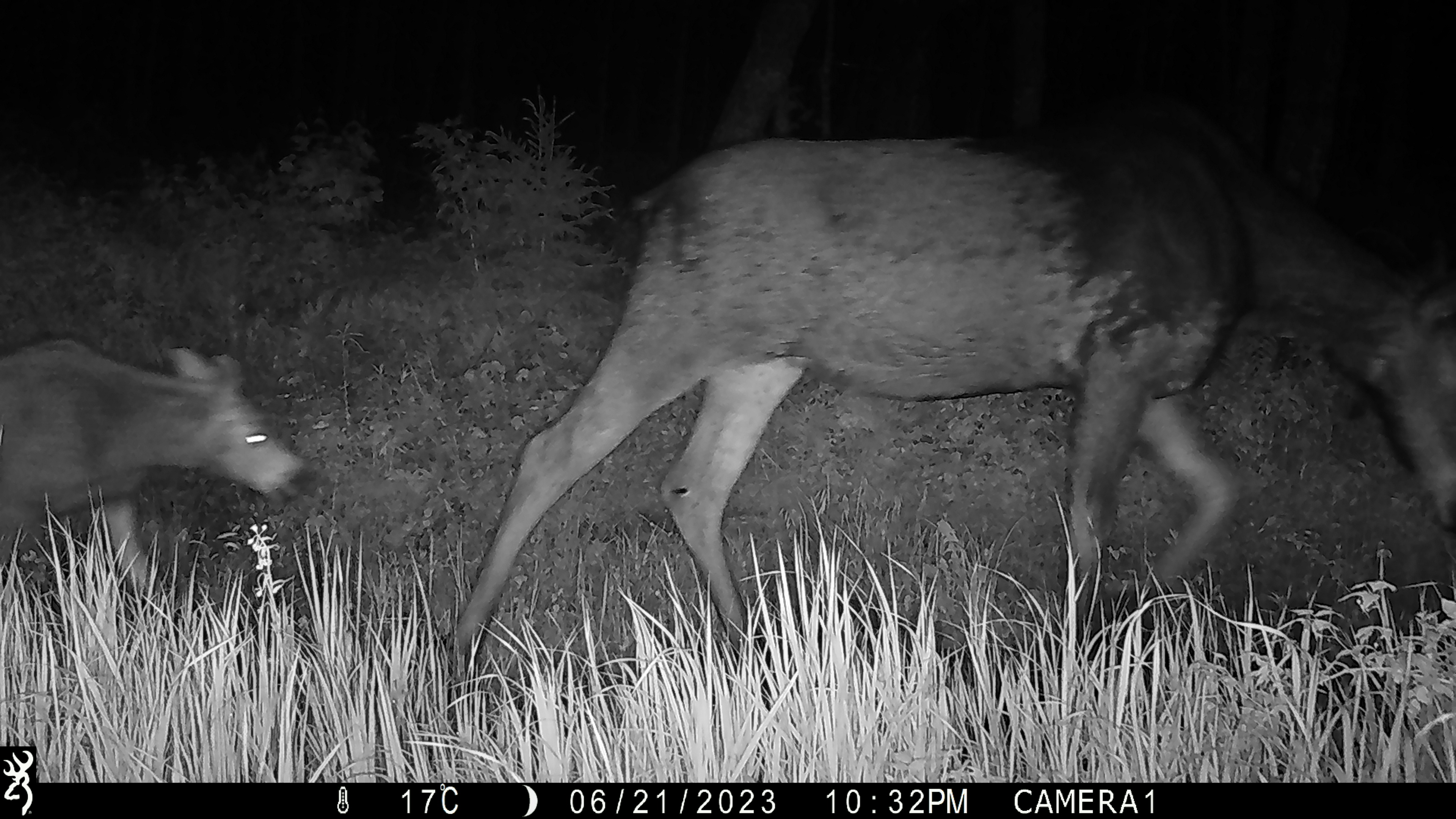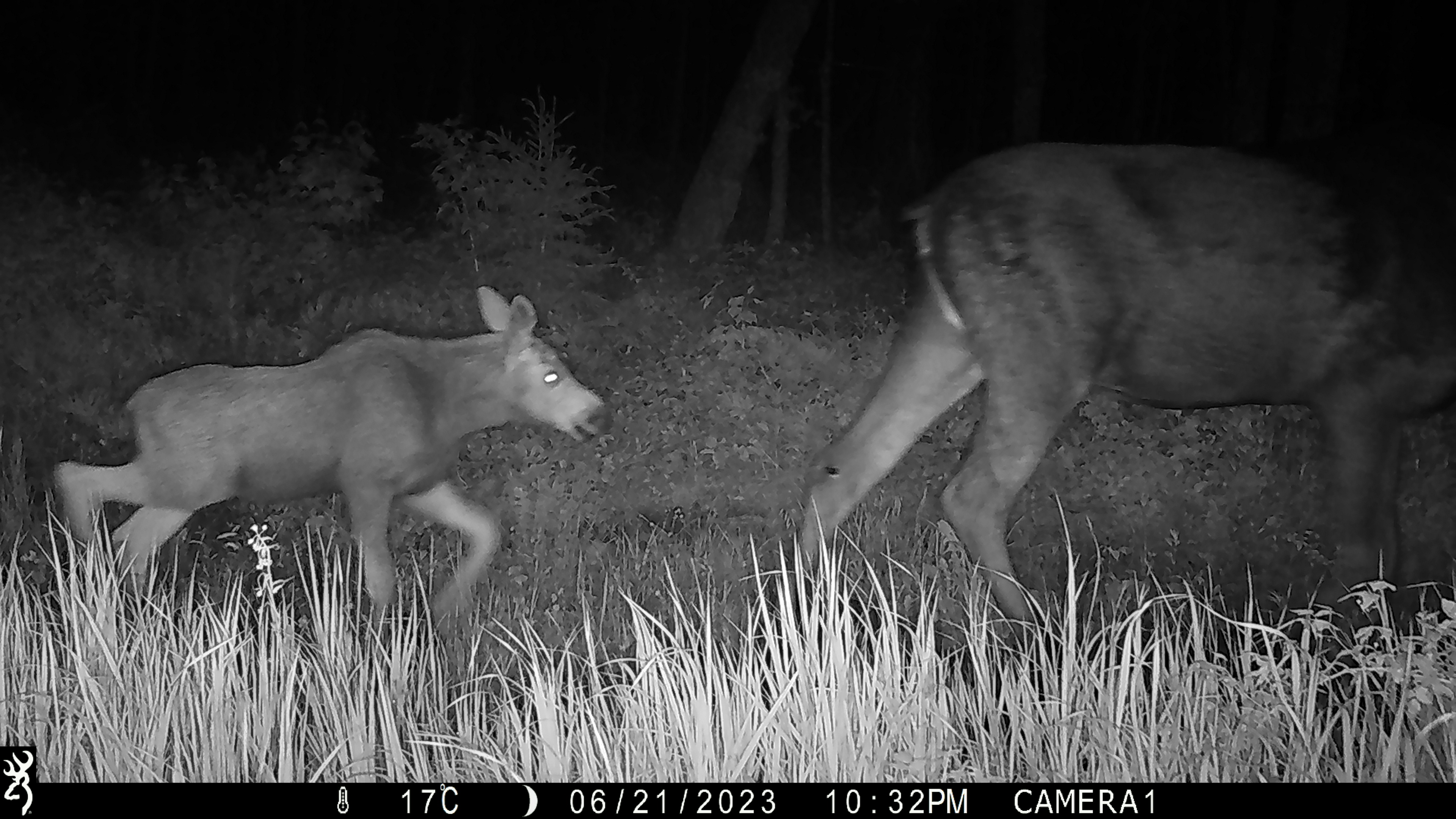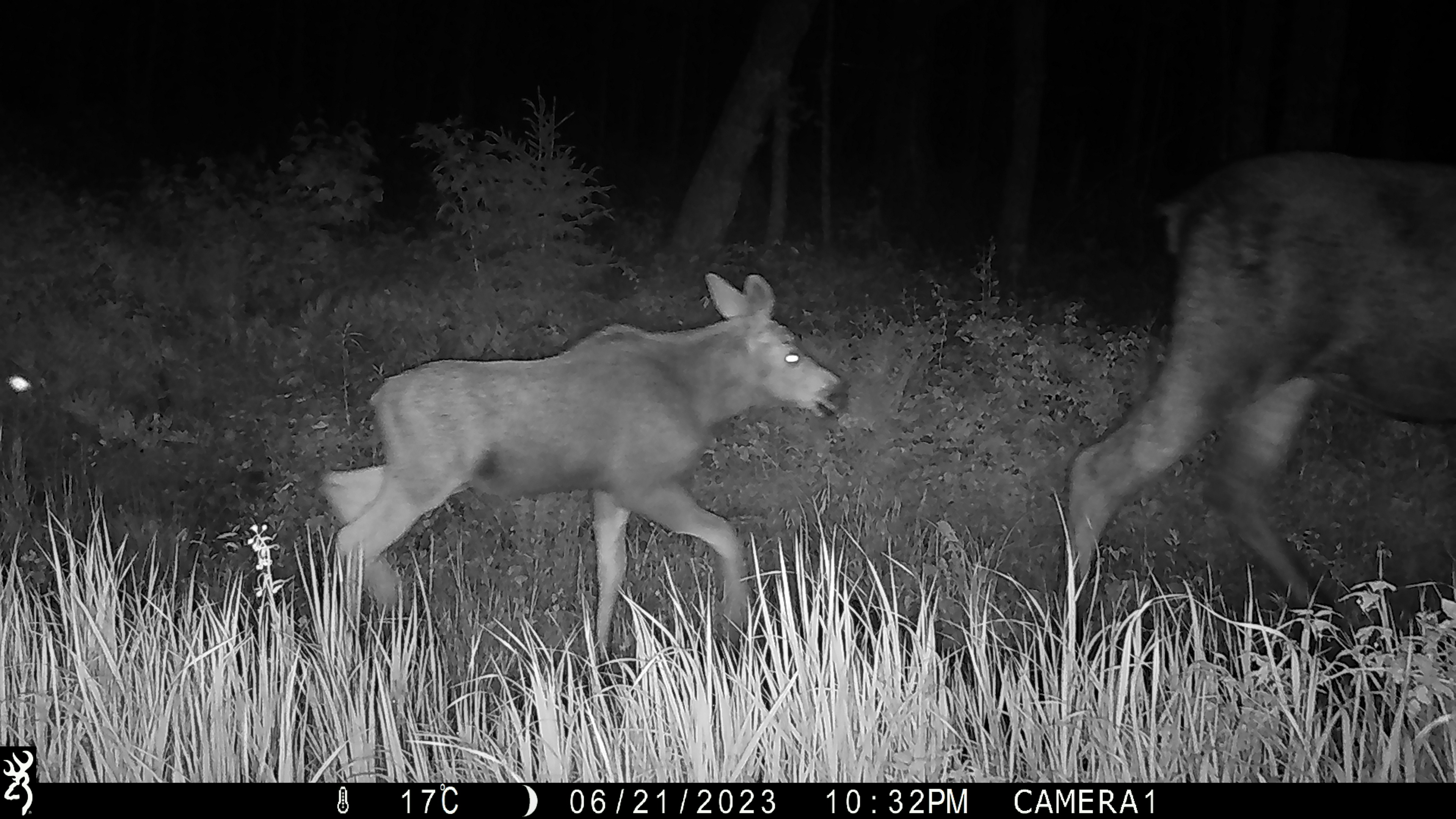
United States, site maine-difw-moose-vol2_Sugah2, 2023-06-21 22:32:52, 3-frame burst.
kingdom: Animalia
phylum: Chordata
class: Mammalia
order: Artiodactyla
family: Cervidae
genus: Alces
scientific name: Alces alces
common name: moose